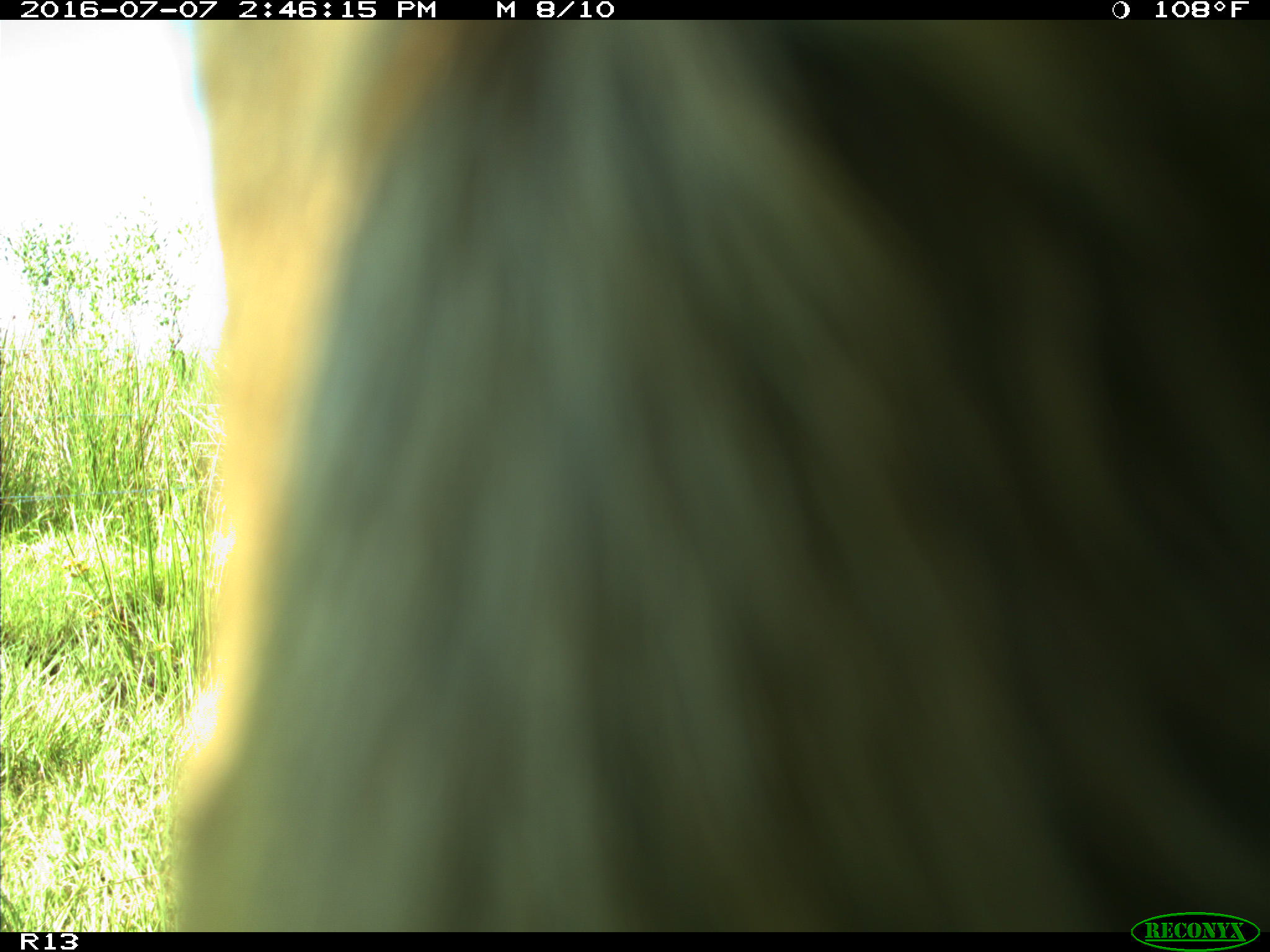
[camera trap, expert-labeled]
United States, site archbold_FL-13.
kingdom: Animalia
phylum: Chordata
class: Mammalia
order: Artiodactyla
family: Bovidae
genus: Bos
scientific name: Bos taurus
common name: domestic cow